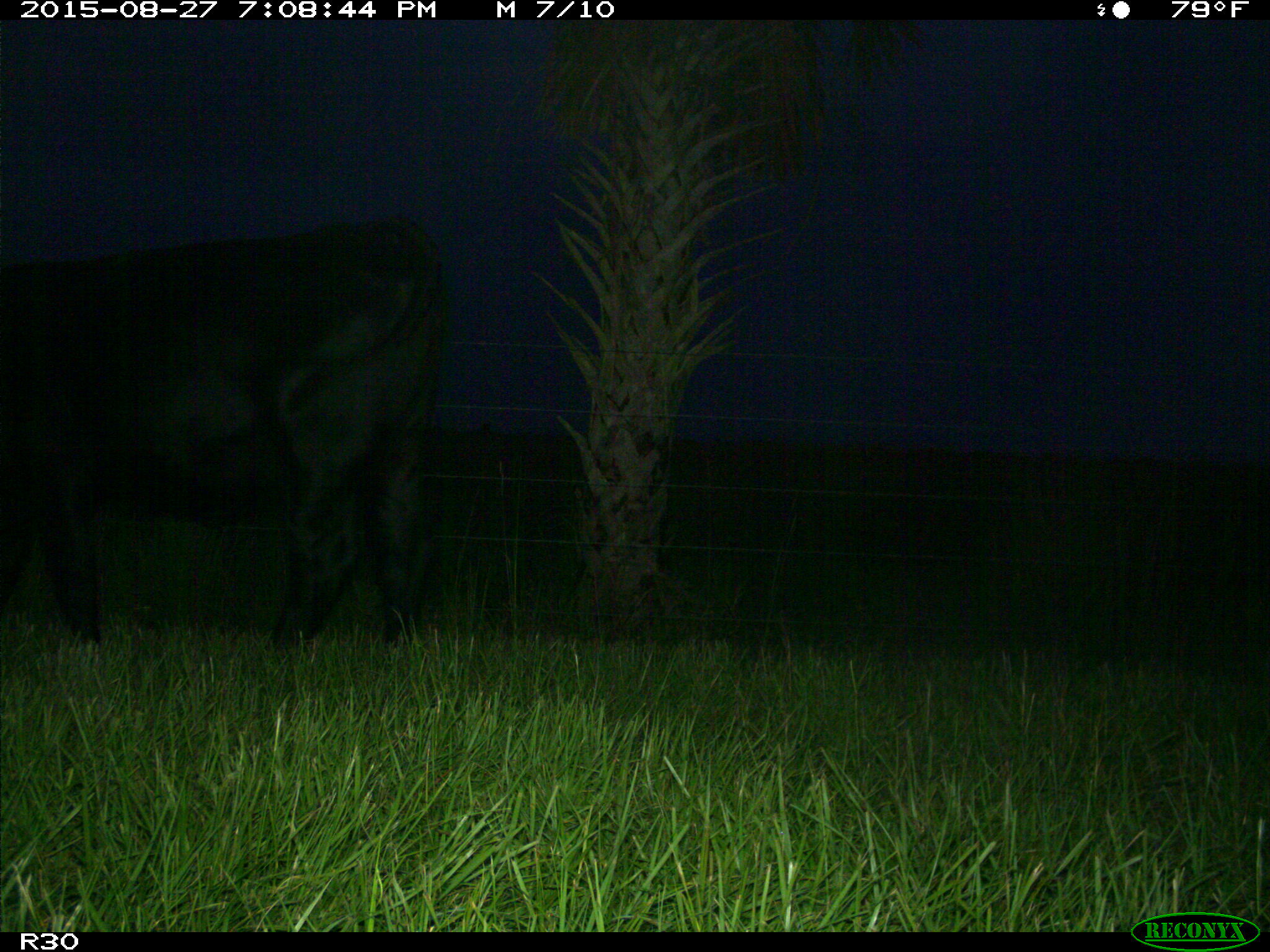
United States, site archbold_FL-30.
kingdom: Animalia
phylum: Chordata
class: Mammalia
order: Artiodactyla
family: Bovidae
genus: Bos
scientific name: Bos taurus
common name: domestic cow